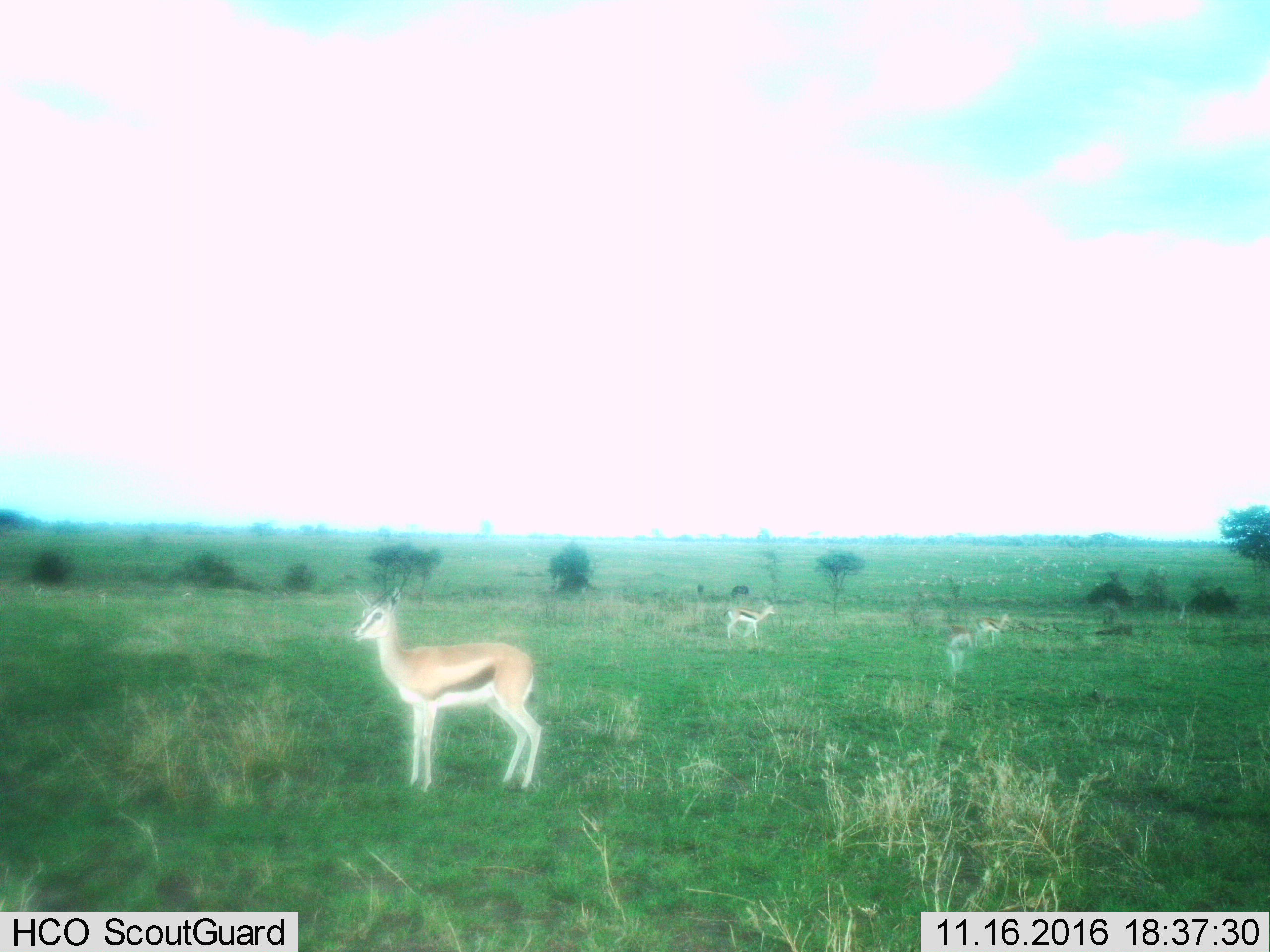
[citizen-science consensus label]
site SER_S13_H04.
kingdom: Animalia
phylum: Chordata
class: Mammalia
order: Artiodactyla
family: Bovidae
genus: Eudorcas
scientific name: Eudorcas thomsonii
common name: thomson's gazelle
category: gazellethomsons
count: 4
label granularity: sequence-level